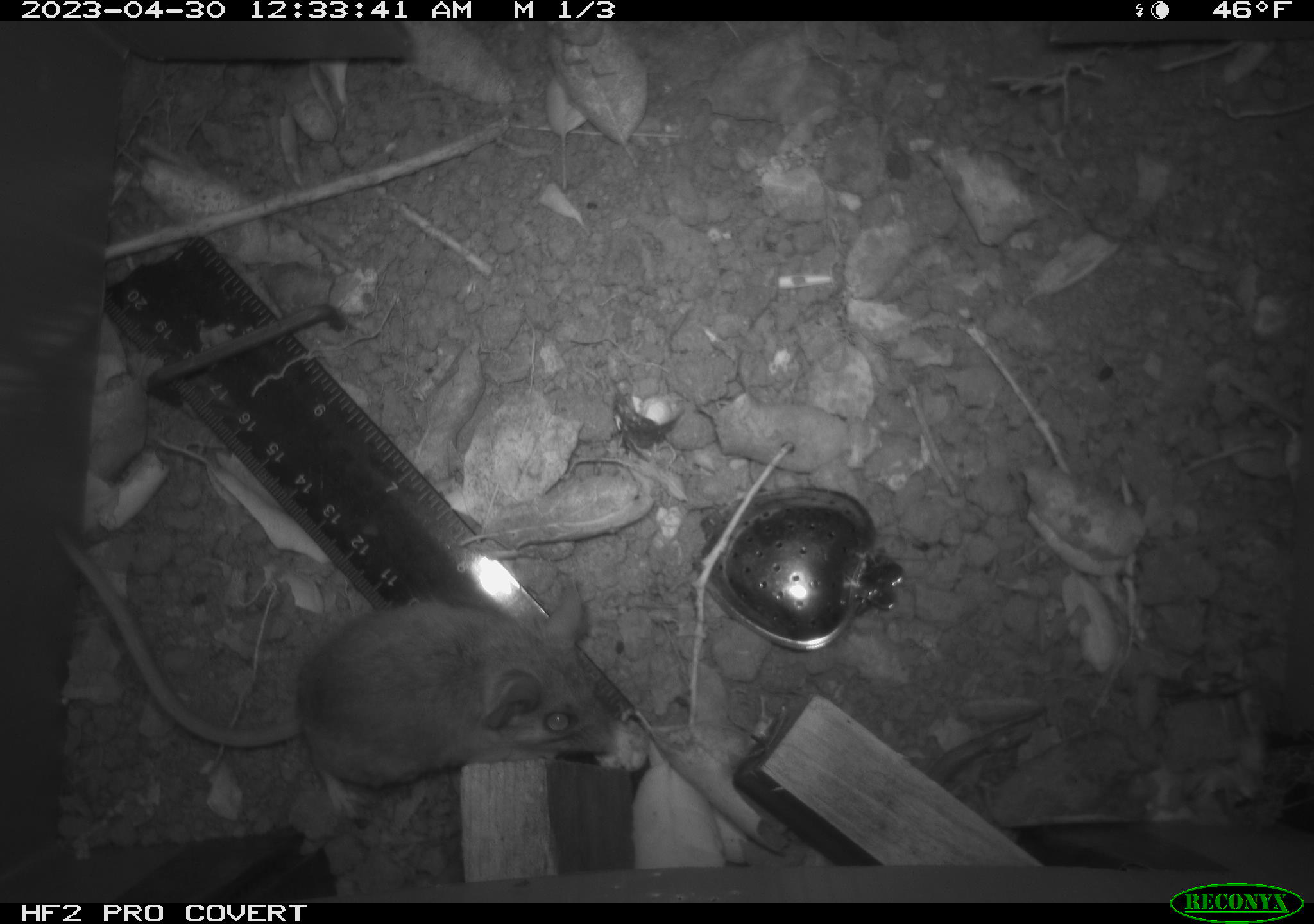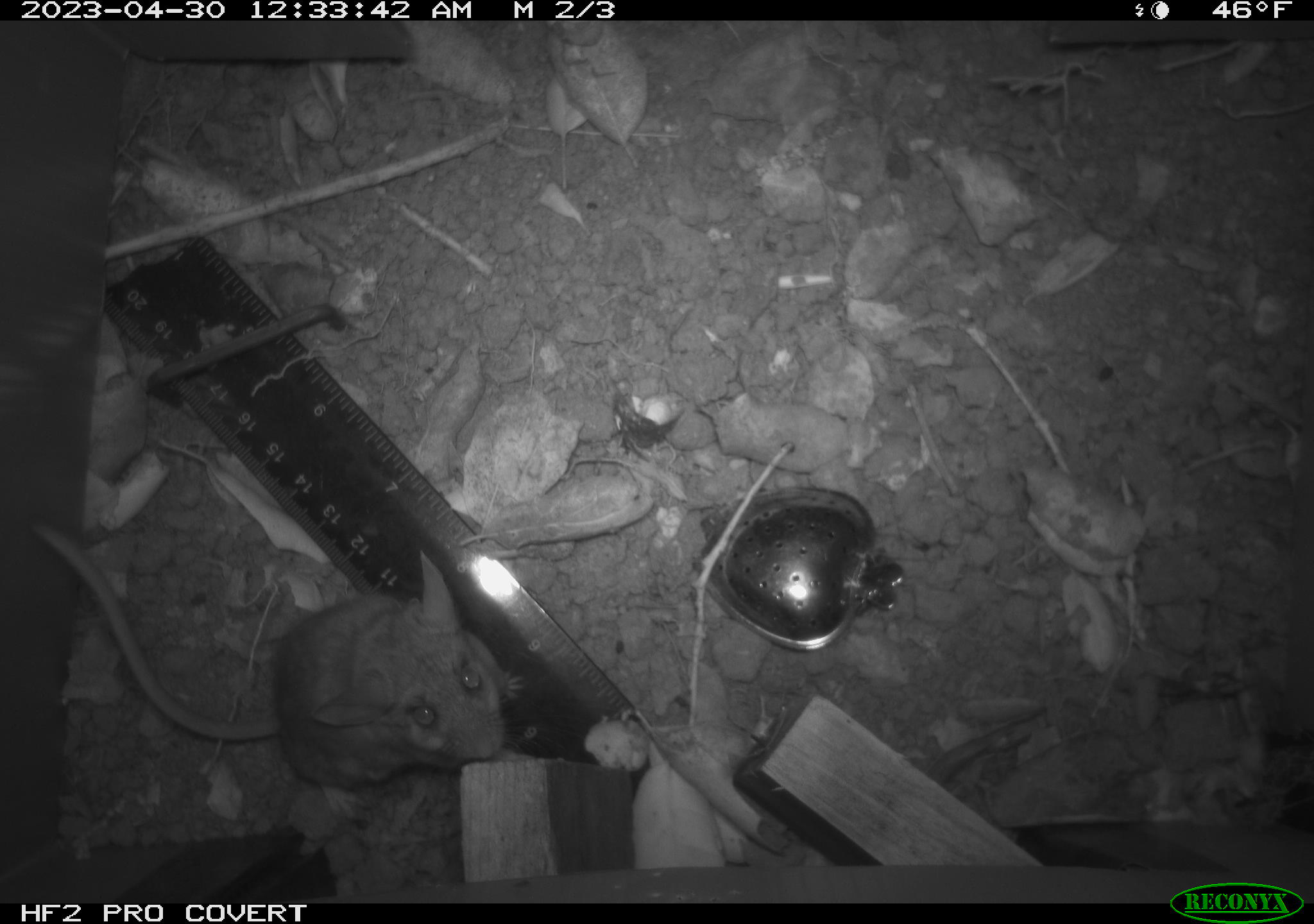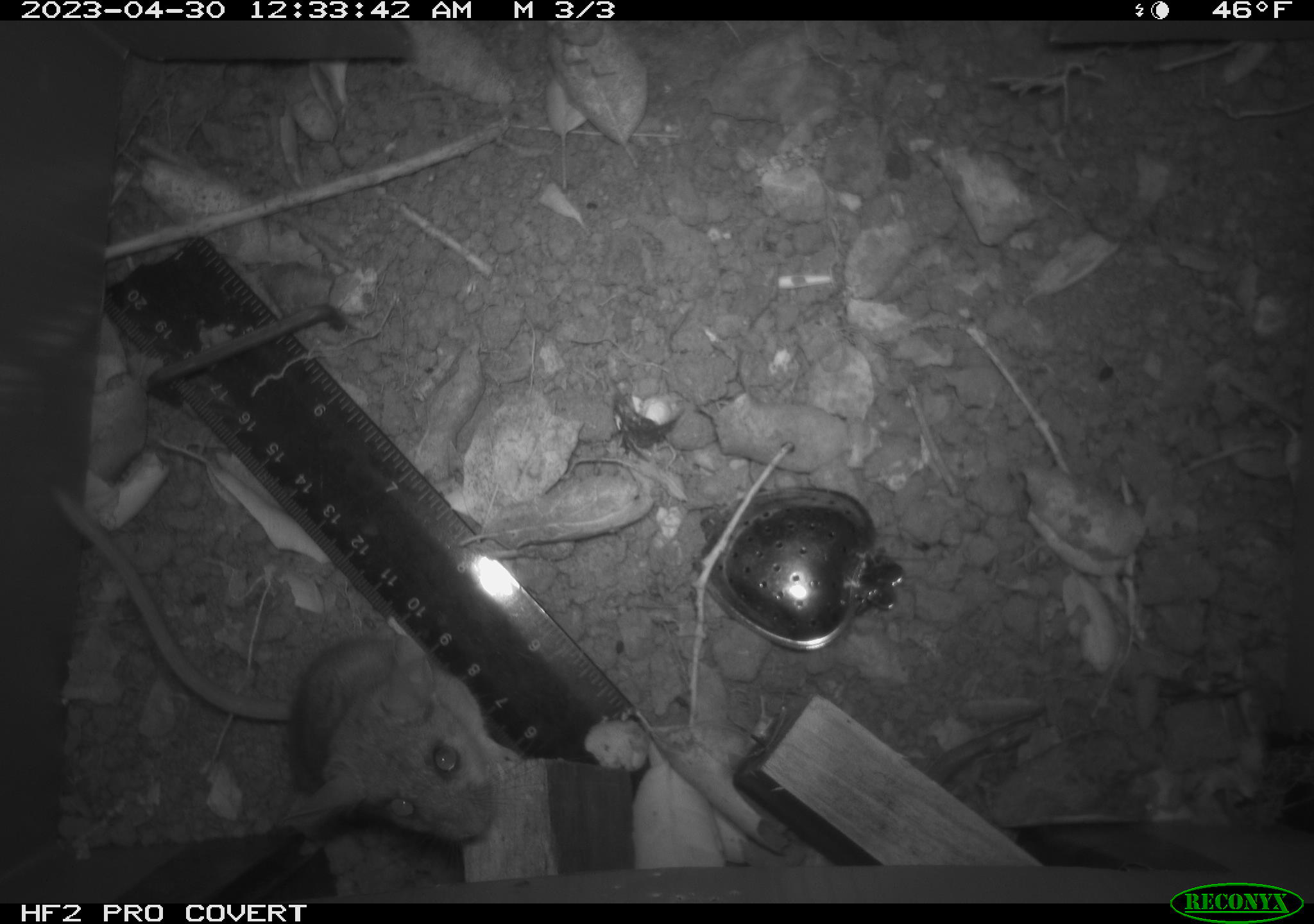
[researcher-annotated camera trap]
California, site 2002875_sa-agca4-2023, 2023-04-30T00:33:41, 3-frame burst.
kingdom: Animalia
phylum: Chordata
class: Mammalia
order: Rodentia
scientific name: Rodentia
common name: mouse species